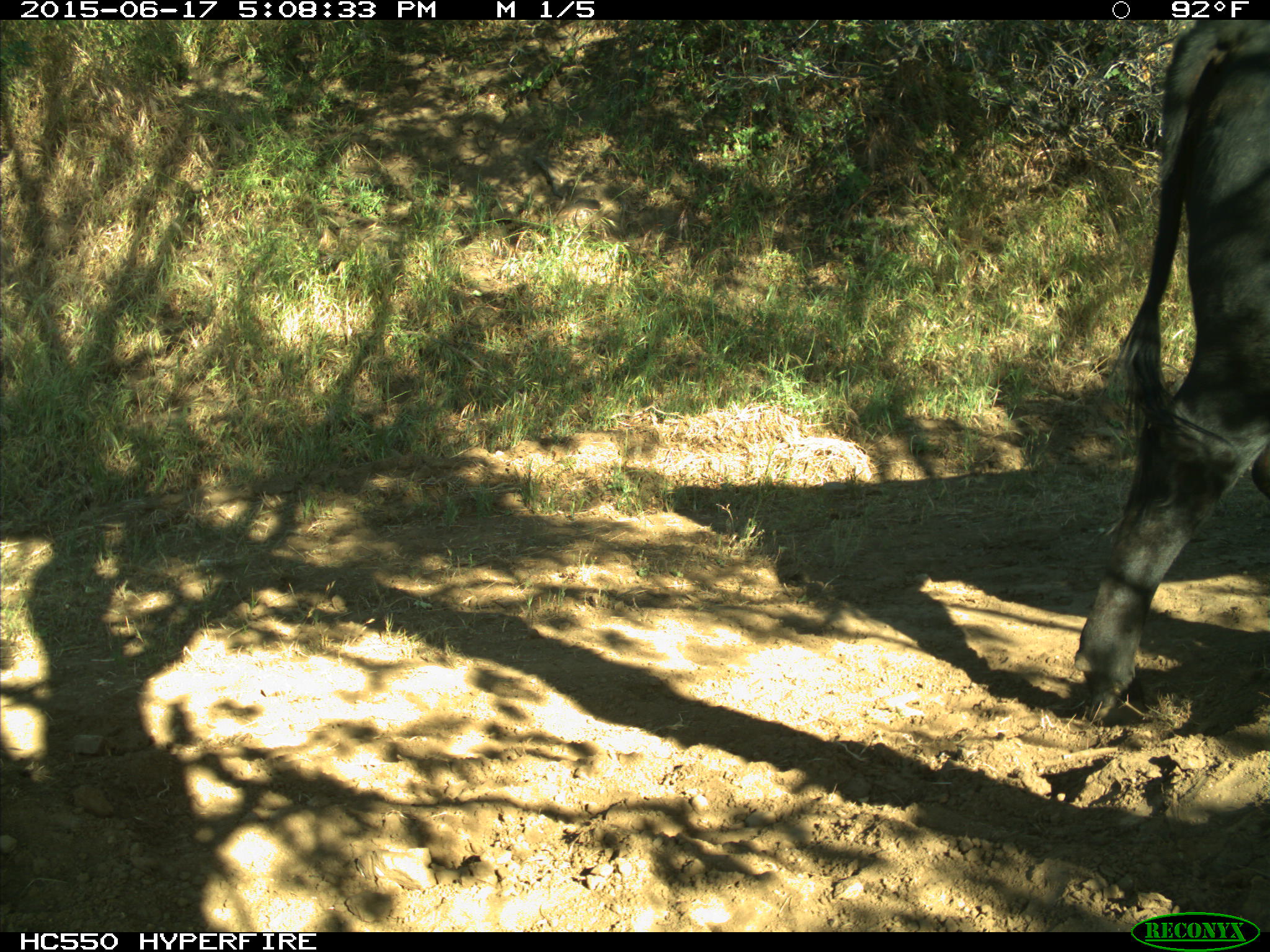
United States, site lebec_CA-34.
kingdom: Animalia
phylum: Chordata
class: Mammalia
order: Artiodactyla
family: Bovidae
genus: Bos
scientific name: Bos taurus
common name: domestic cow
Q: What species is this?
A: Bos taurus (domestic cow).